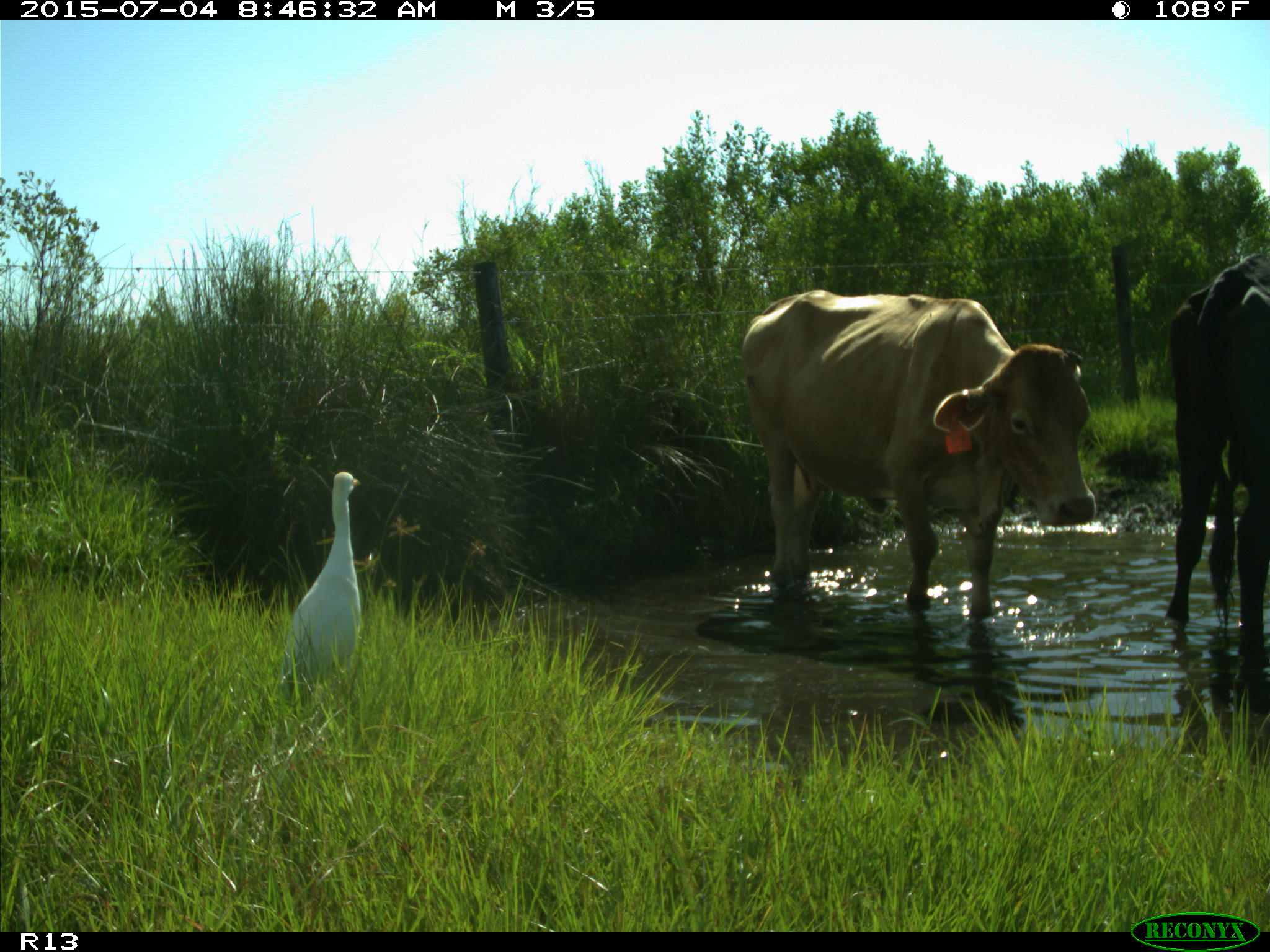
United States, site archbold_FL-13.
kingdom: Animalia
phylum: Chordata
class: Mammalia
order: Artiodactyla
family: Bovidae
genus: Bos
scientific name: Bos taurus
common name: domestic cow